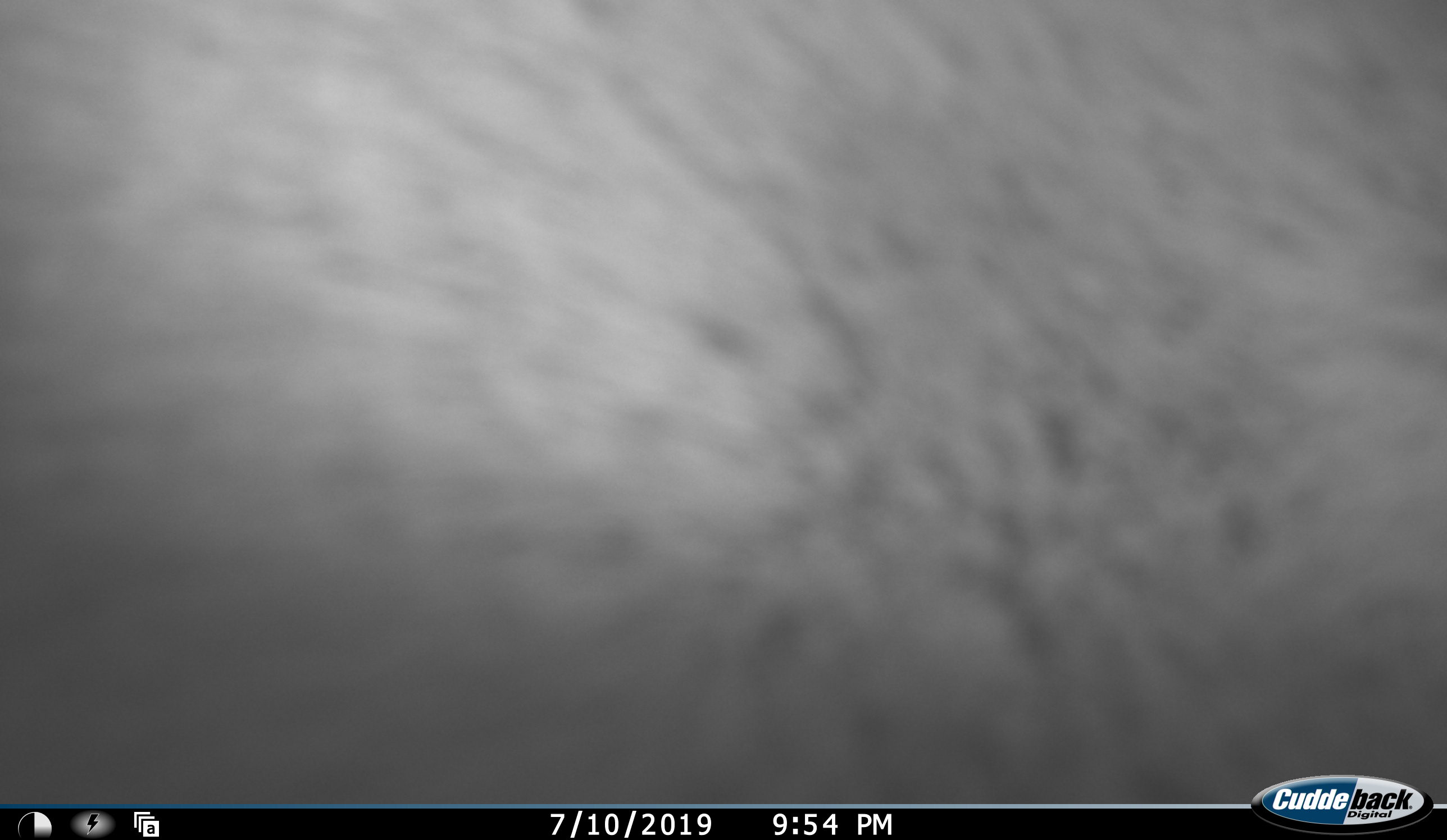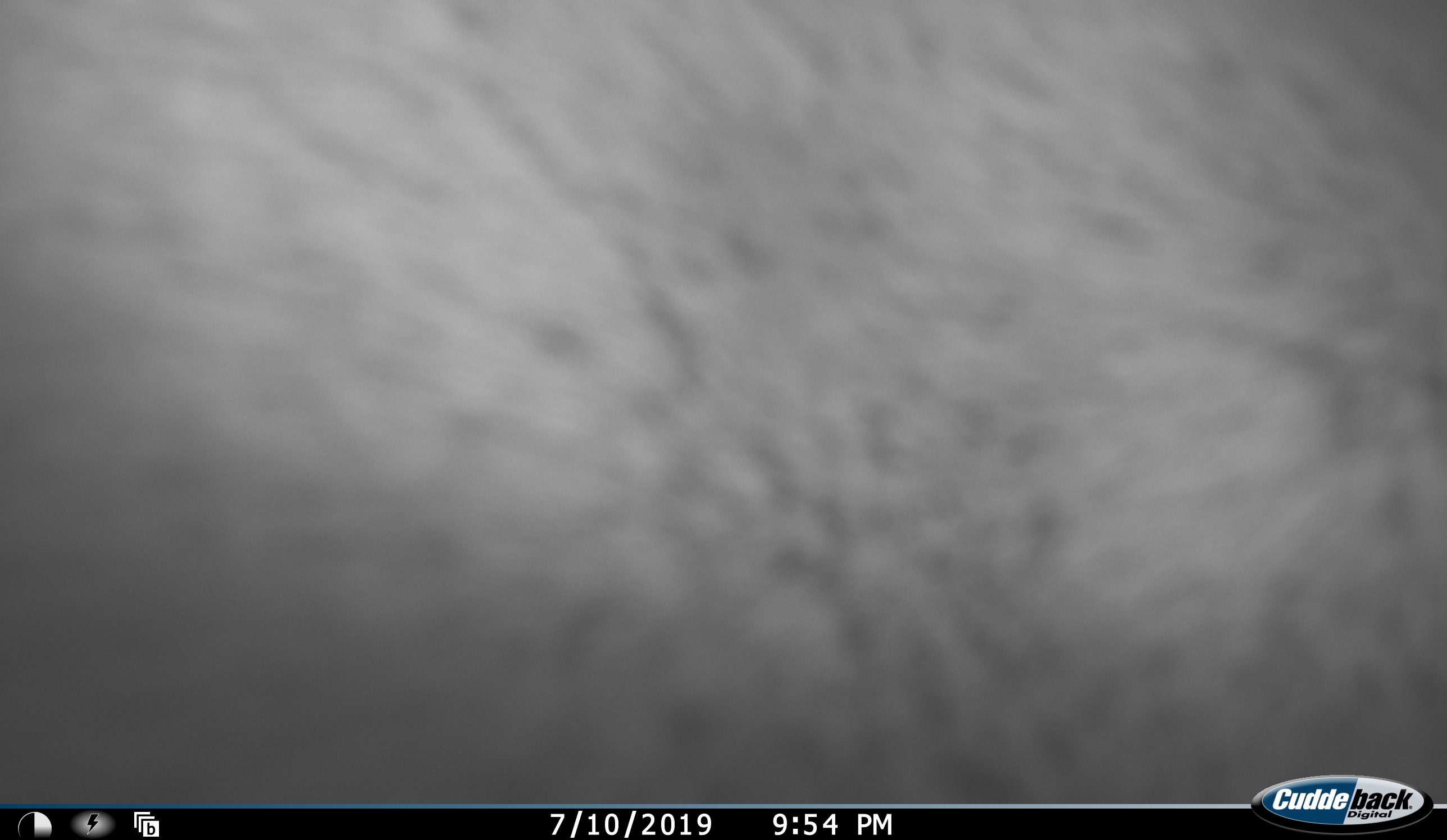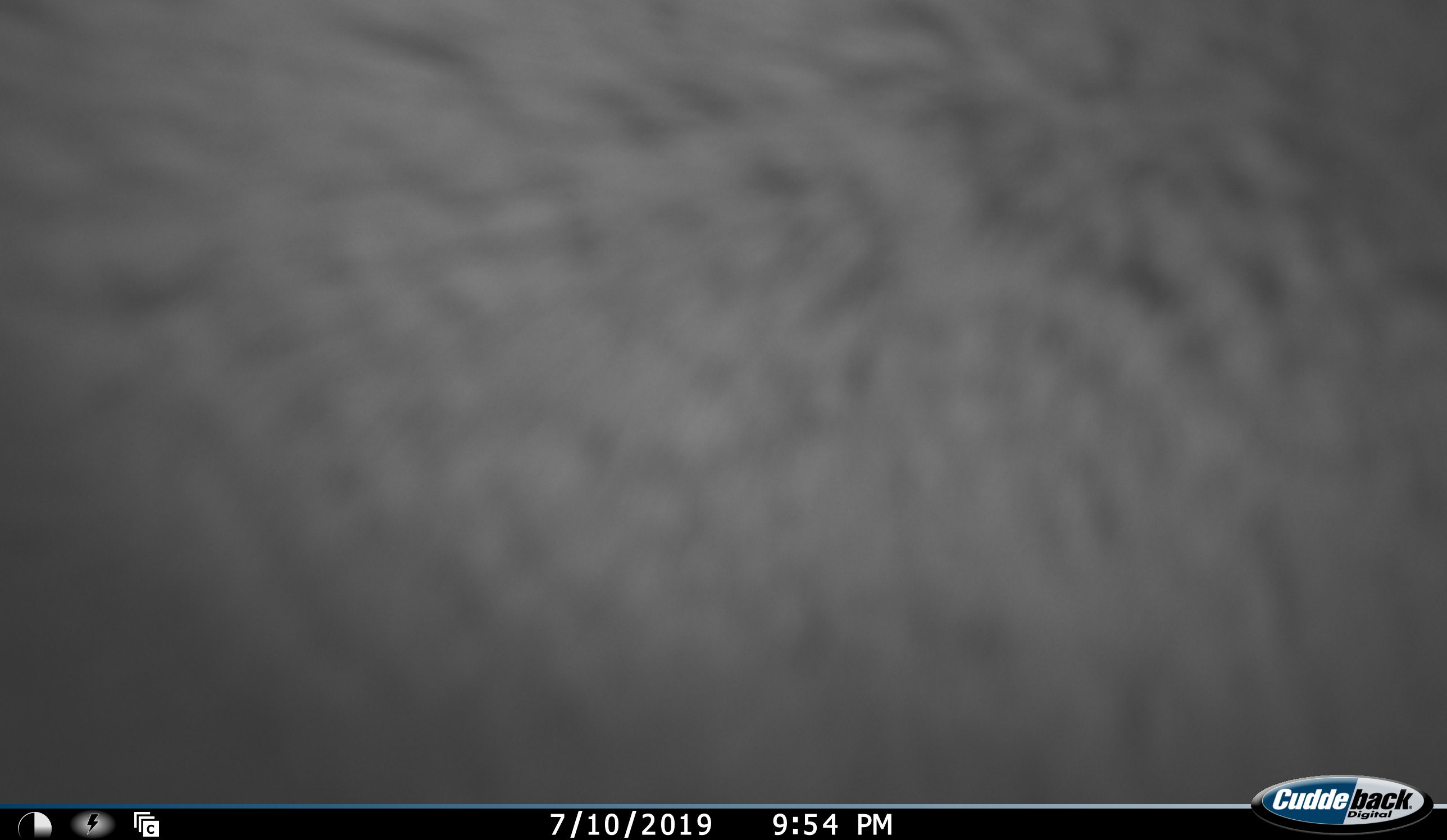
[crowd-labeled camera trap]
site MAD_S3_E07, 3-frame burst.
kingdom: Animalia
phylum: Chordata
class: Mammalia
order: Proboscidea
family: Elephantidae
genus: Loxodonta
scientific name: Loxodonta africana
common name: african bush elephant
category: elephant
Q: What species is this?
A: Elephant (african bush elephant) (Loxodonta africana).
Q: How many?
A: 1.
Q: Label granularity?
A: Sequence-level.